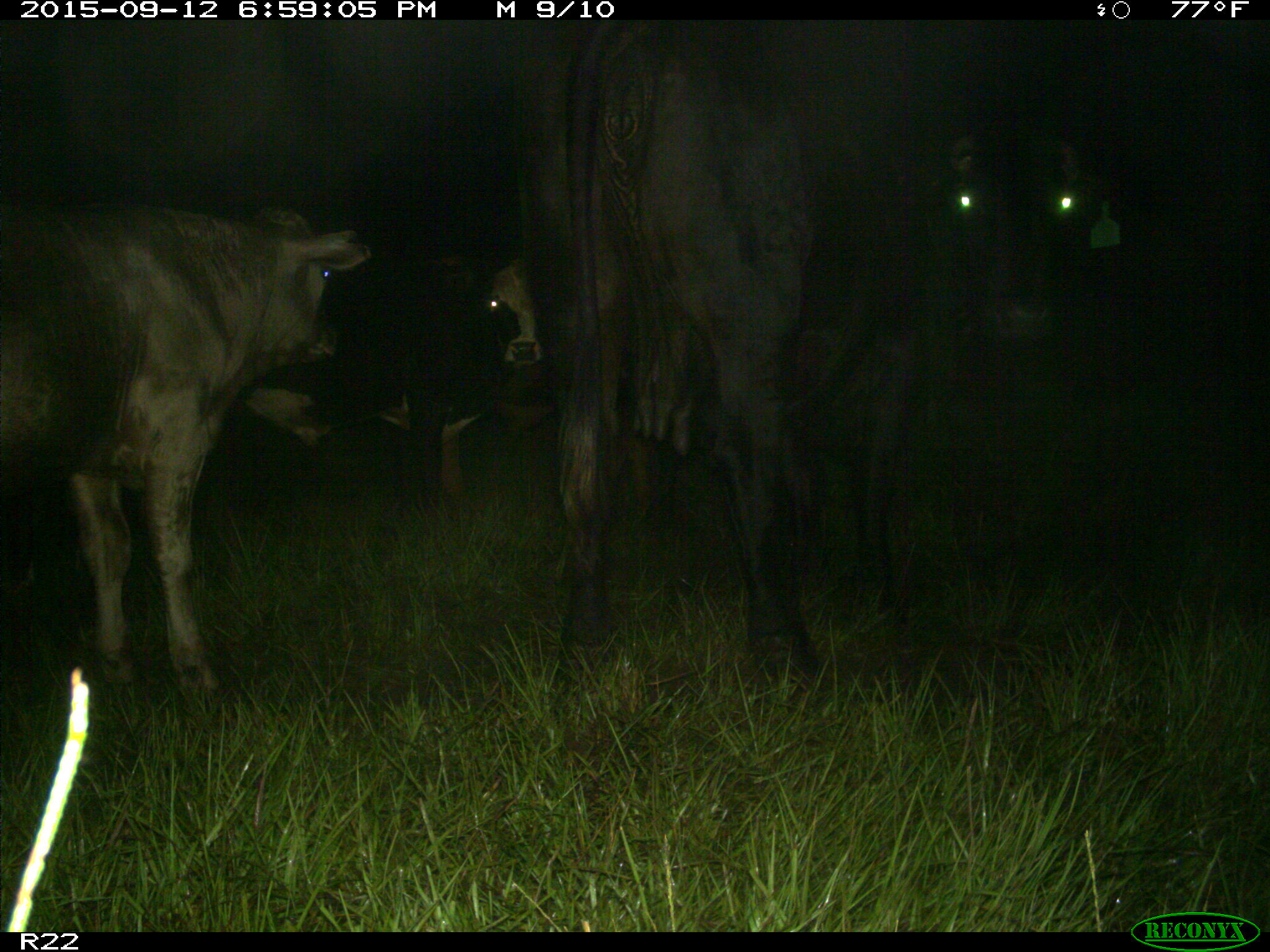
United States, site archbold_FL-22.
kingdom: Animalia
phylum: Chordata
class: Mammalia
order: Artiodactyla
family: Bovidae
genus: Bos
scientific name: Bos taurus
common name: domestic cow